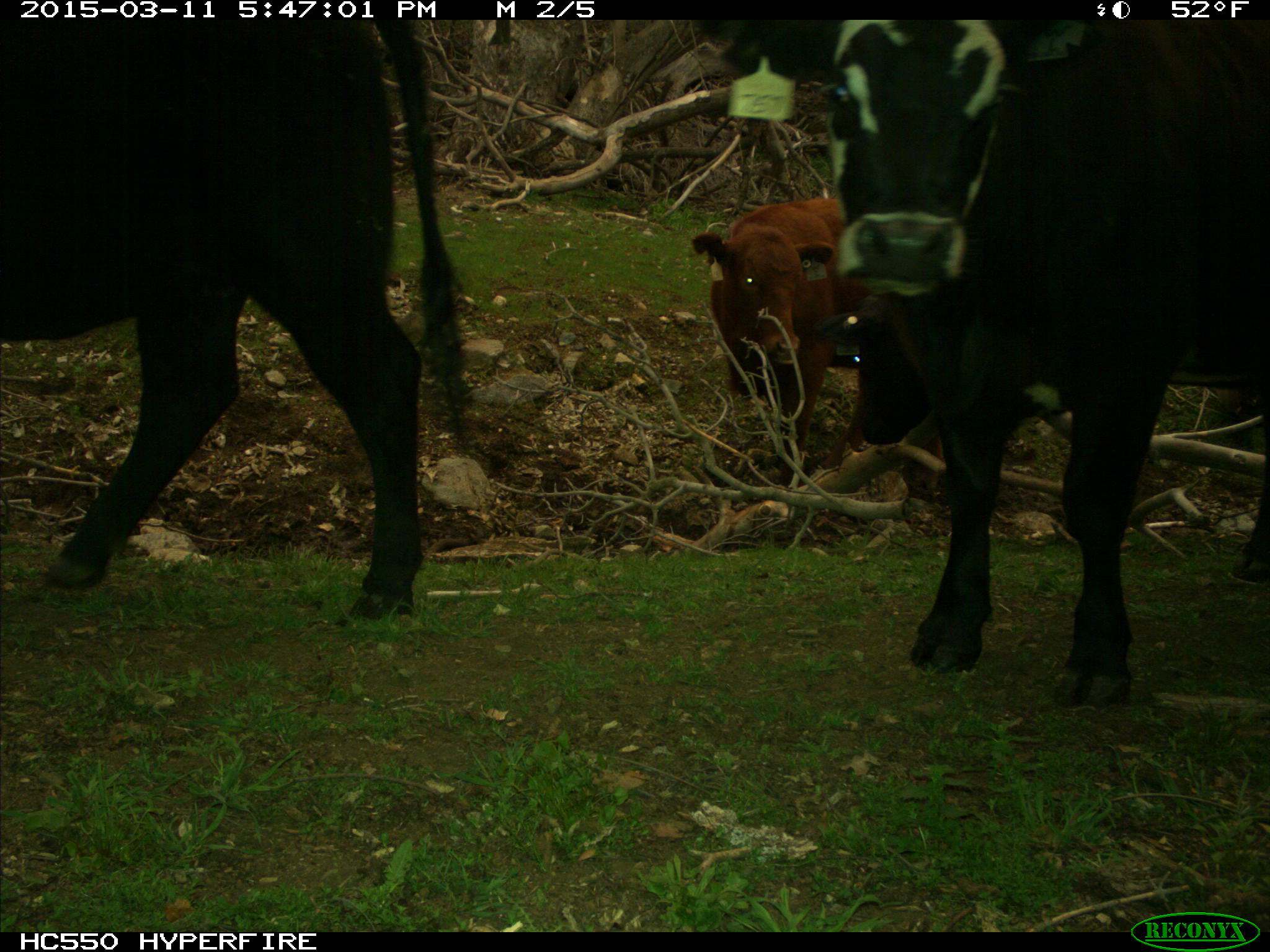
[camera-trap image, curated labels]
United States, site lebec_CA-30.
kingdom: Animalia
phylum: Chordata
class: Mammalia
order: Artiodactyla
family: Bovidae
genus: Bos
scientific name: Bos taurus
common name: domestic cow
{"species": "Bos taurus (domestic cow)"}